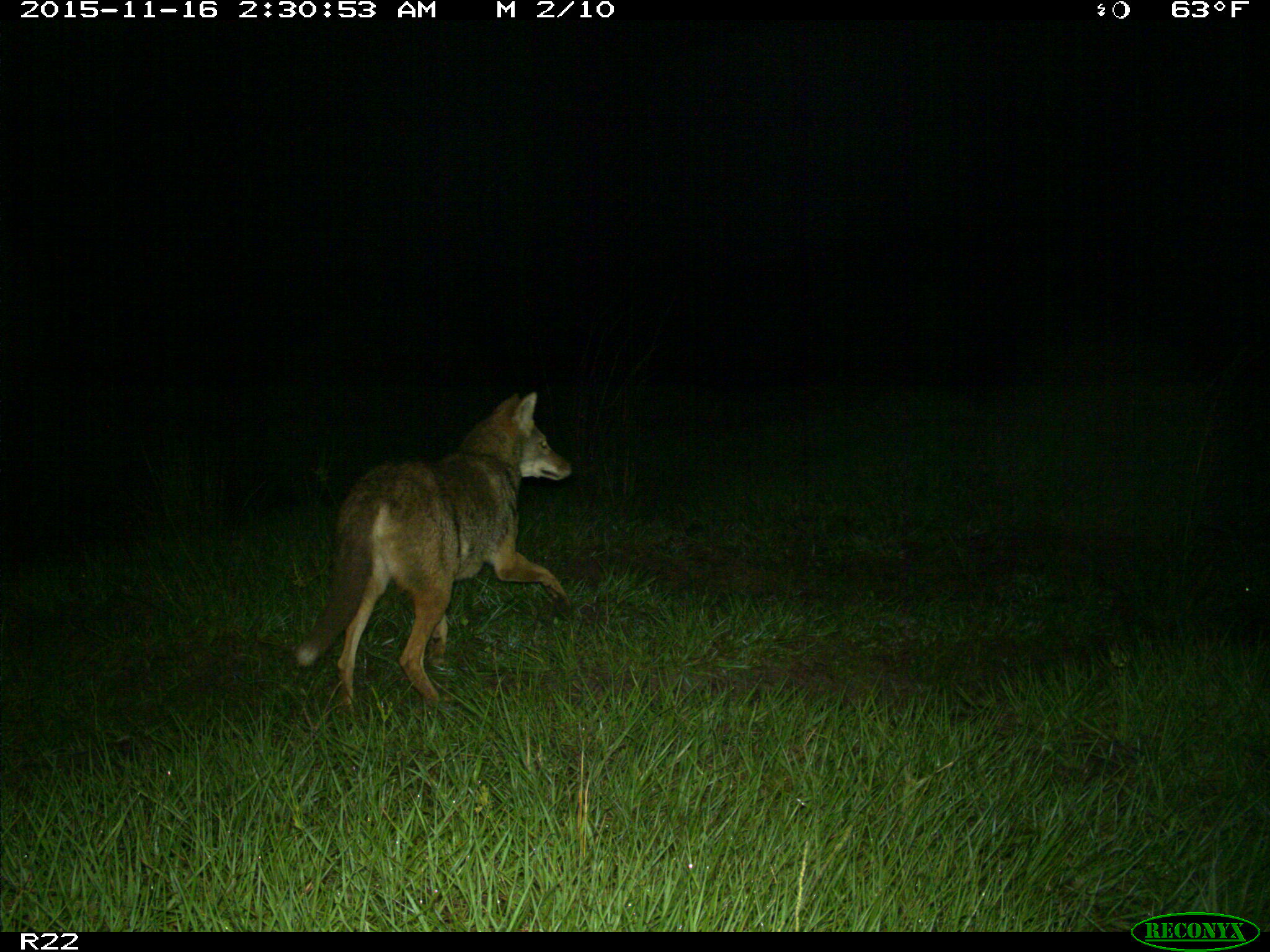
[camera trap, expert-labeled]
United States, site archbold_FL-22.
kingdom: Animalia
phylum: Chordata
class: Mammalia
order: Carnivora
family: Canidae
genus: Canis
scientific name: Canis latrans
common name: coyote